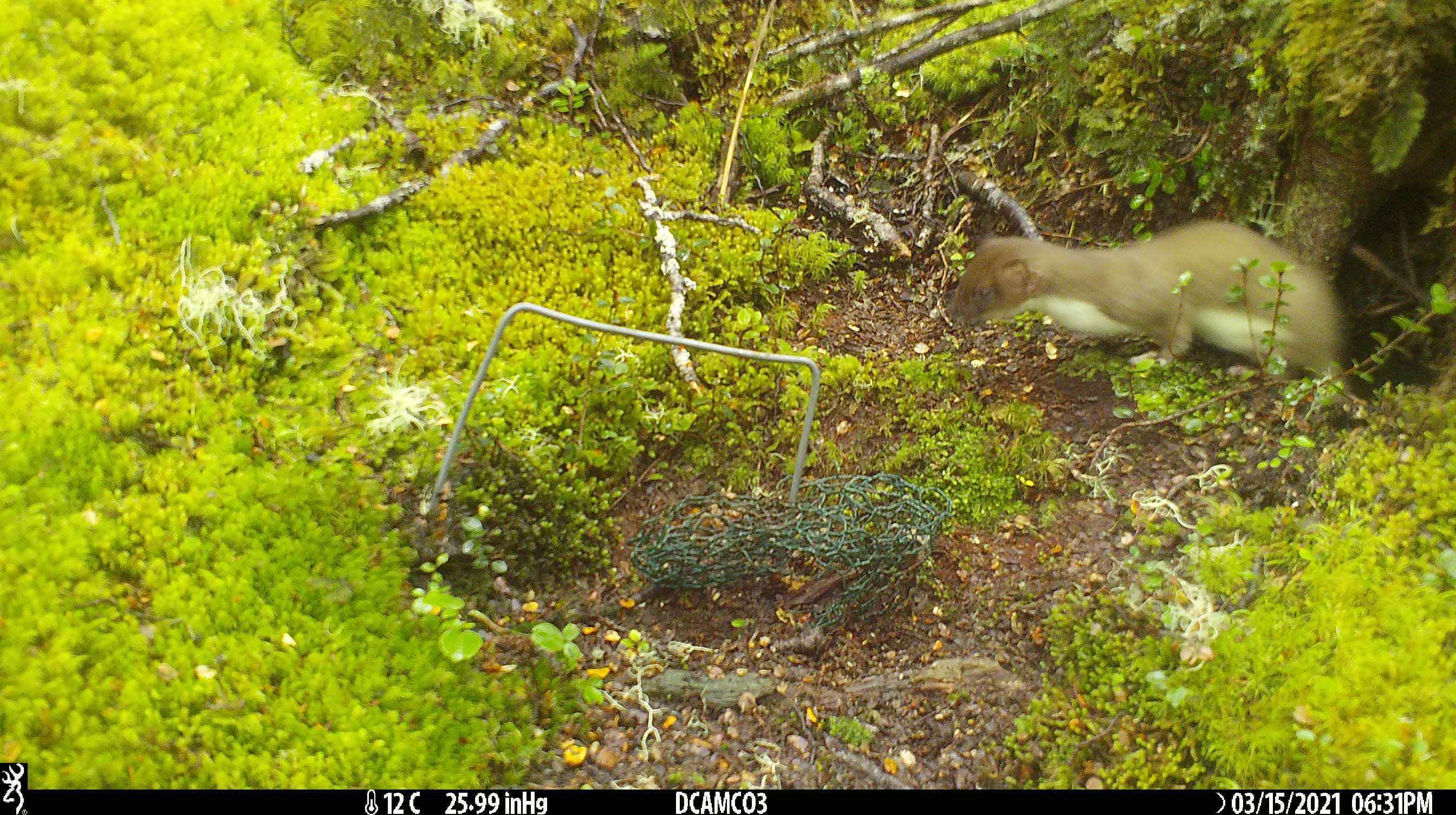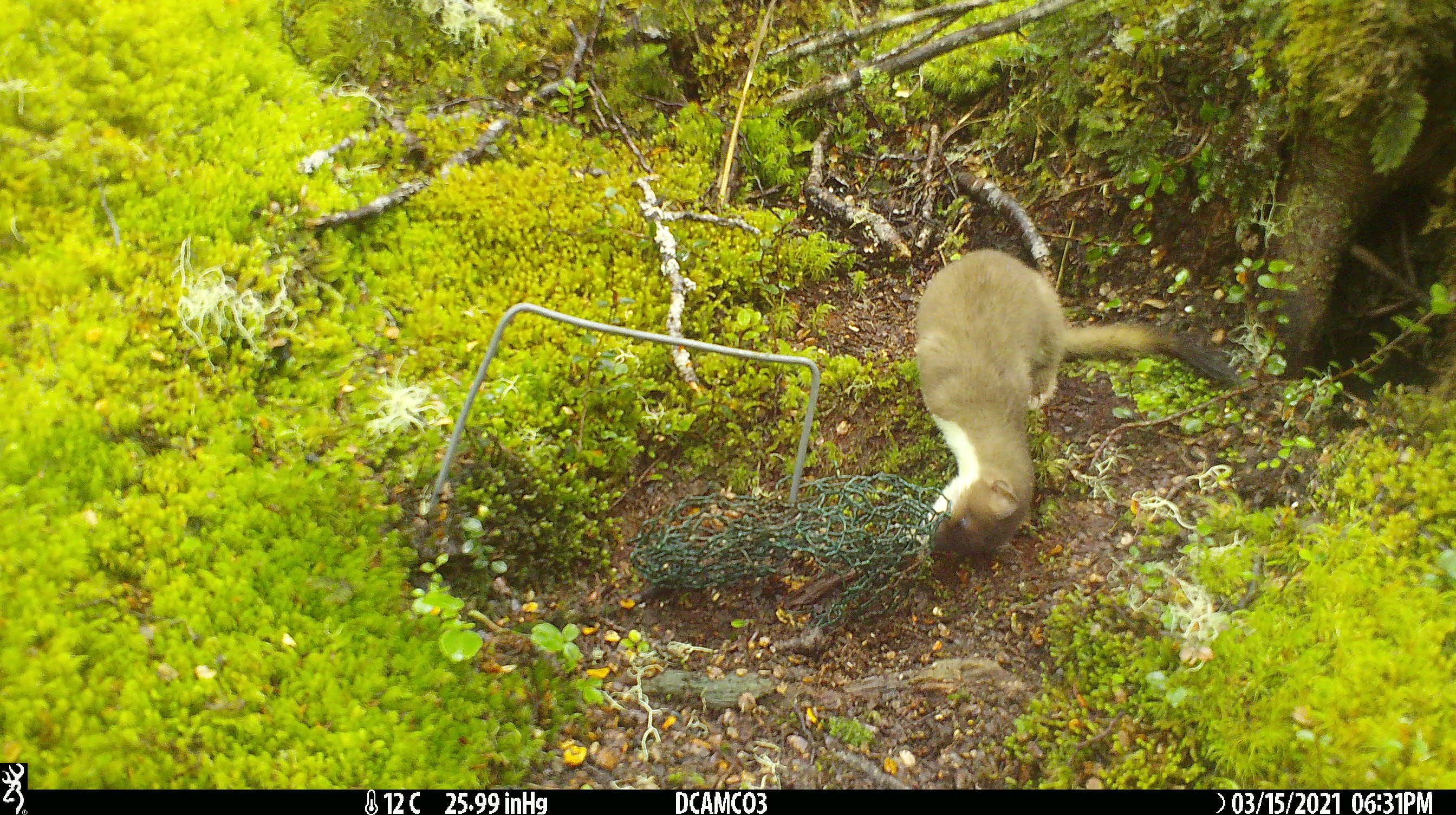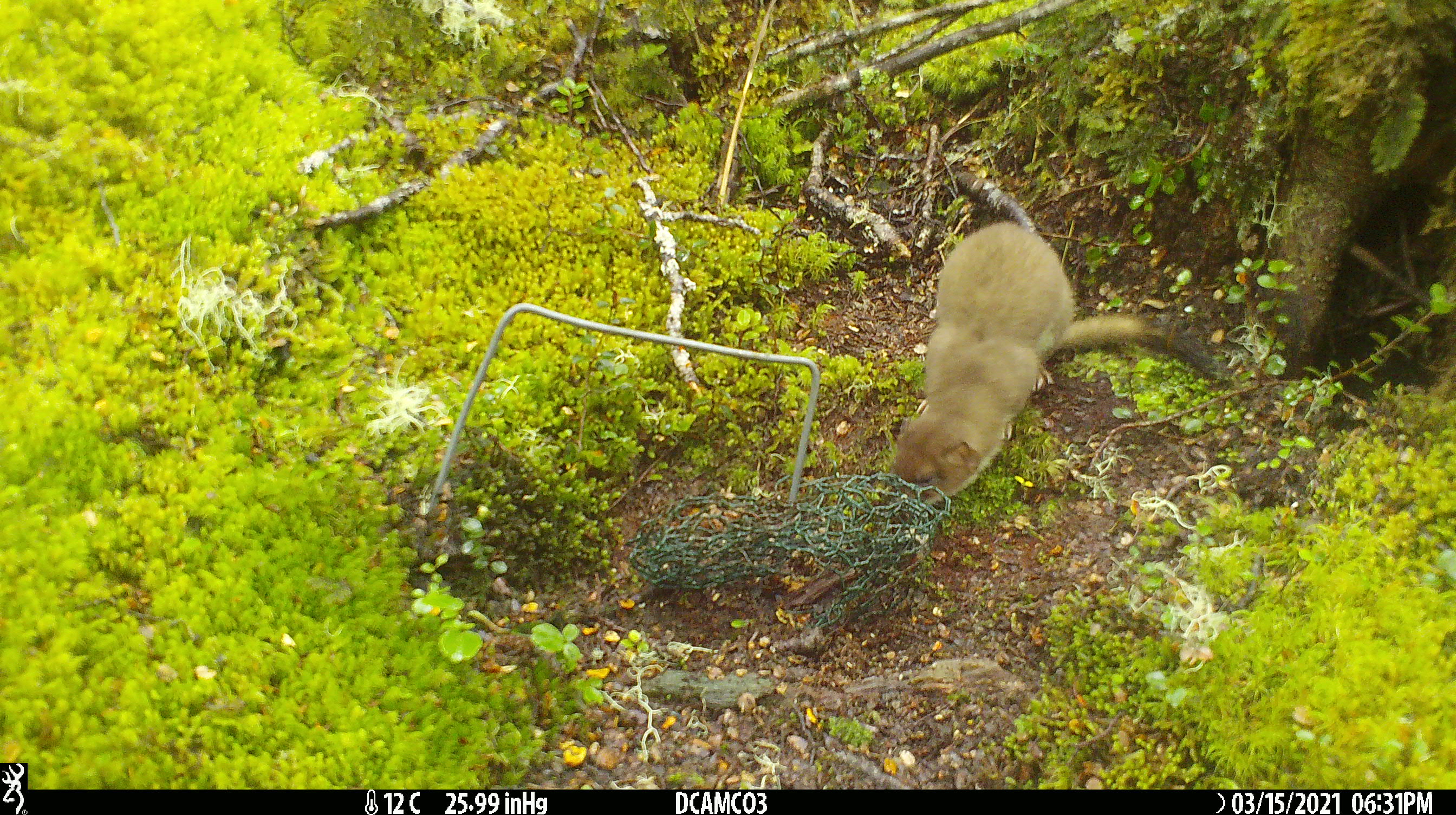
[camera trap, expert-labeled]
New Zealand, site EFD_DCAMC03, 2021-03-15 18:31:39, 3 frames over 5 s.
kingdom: Animalia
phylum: Chordata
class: Mammalia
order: Carnivora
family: Mustelidae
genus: Mustela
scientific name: Mustela erminea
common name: stoat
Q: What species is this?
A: Stoat (Mustela erminea).